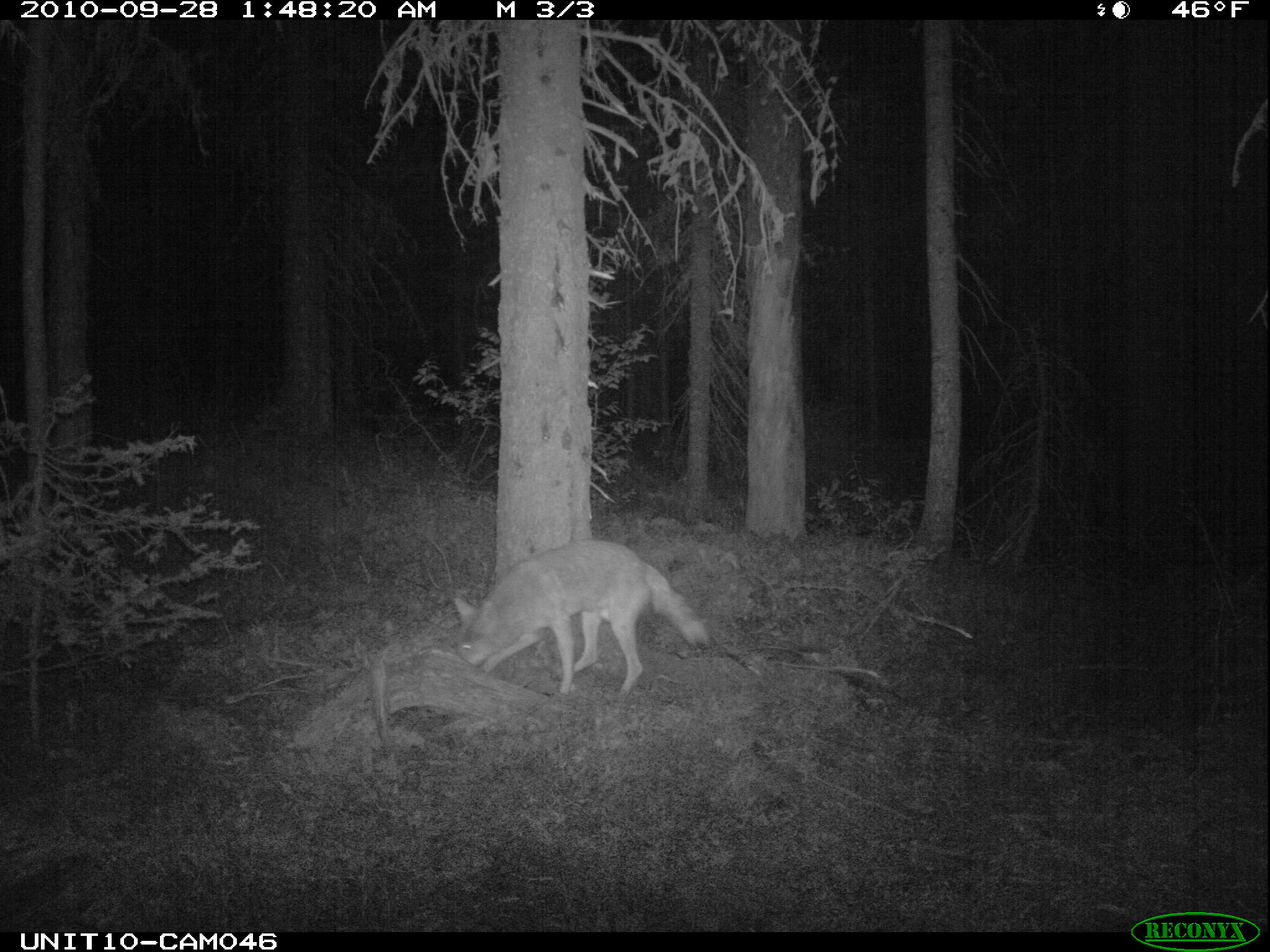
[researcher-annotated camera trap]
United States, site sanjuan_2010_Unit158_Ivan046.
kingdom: Animalia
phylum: Chordata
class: Mammalia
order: Carnivora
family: Canidae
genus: Canis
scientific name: Canis latrans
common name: coyote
Canis latrans (coyote).